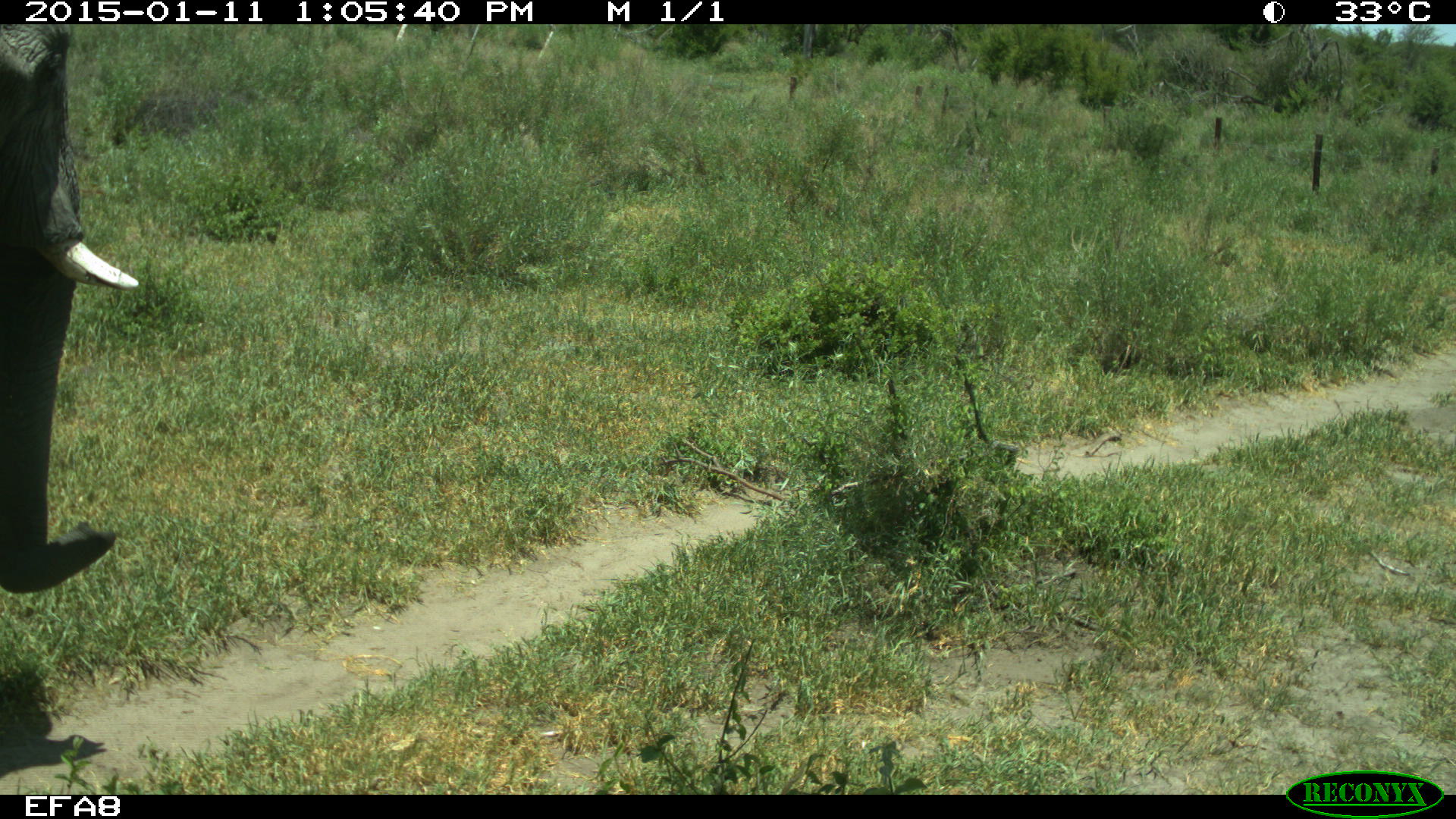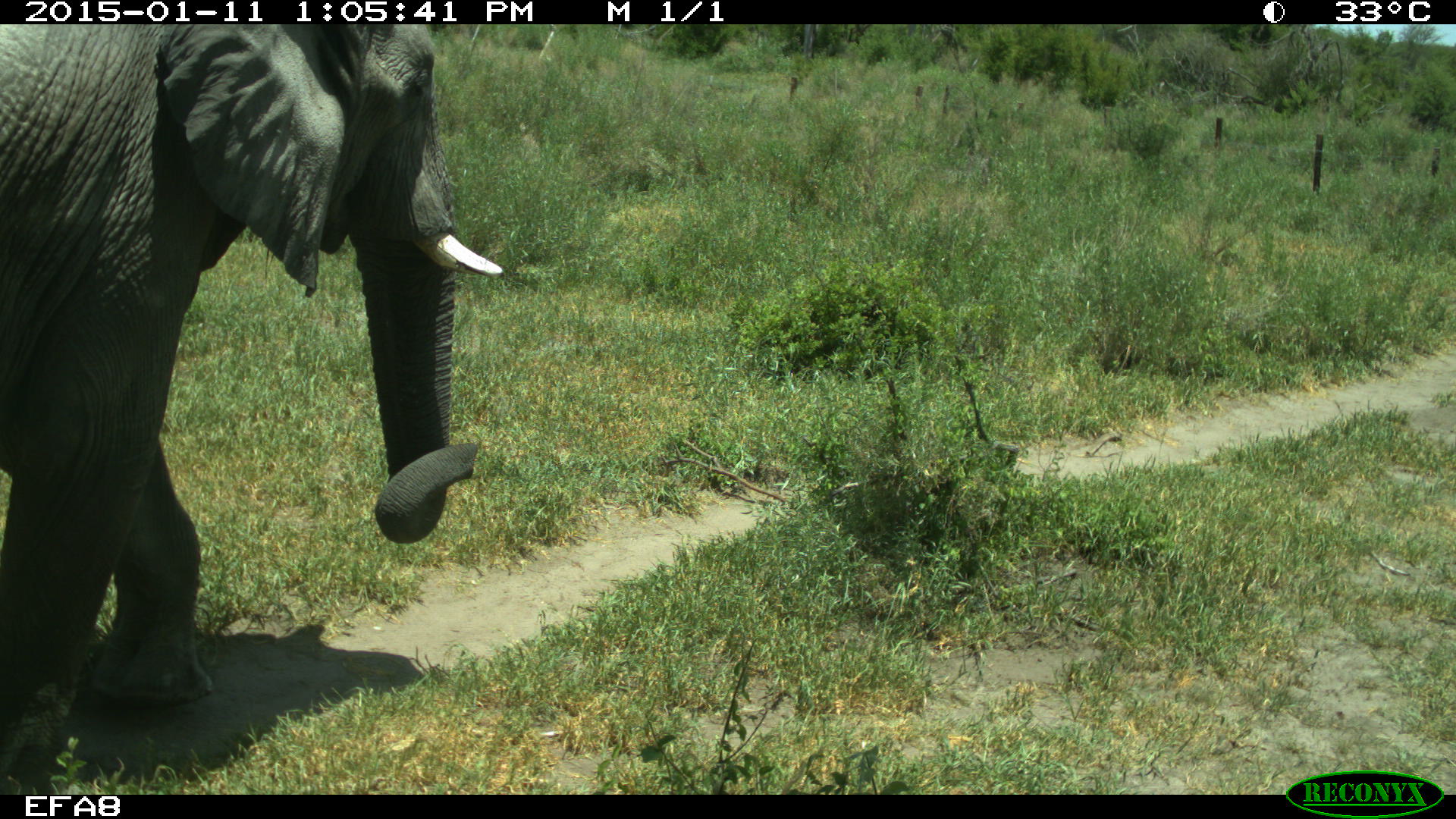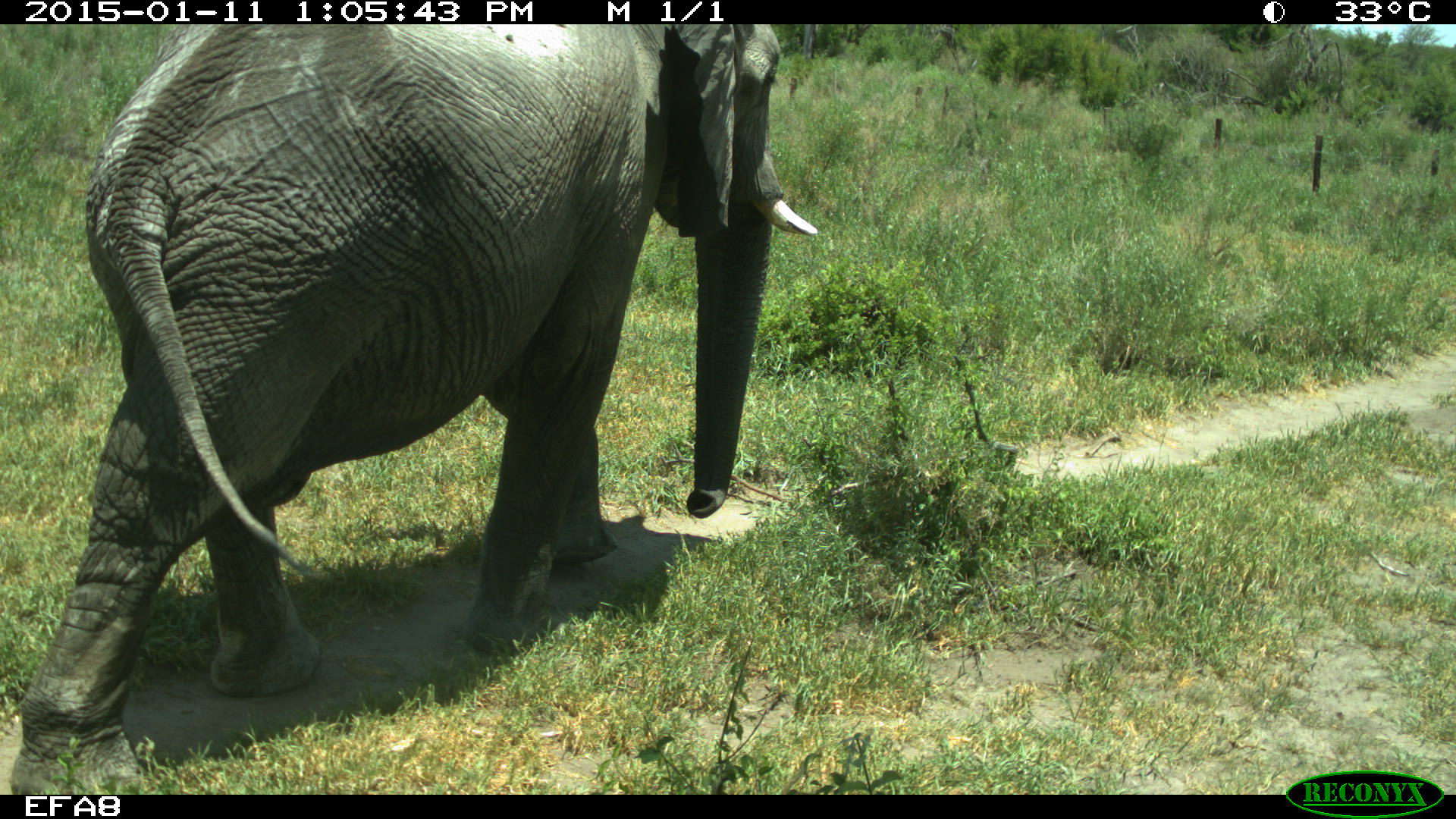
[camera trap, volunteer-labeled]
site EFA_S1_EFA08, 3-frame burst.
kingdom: Animalia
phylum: Chordata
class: Mammalia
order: Proboscidea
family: Elephantidae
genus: Loxodonta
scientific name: Loxodonta africana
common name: african bush elephant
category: elephant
Elephant (african bush elephant) (Loxodonta africana), count 1. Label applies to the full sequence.